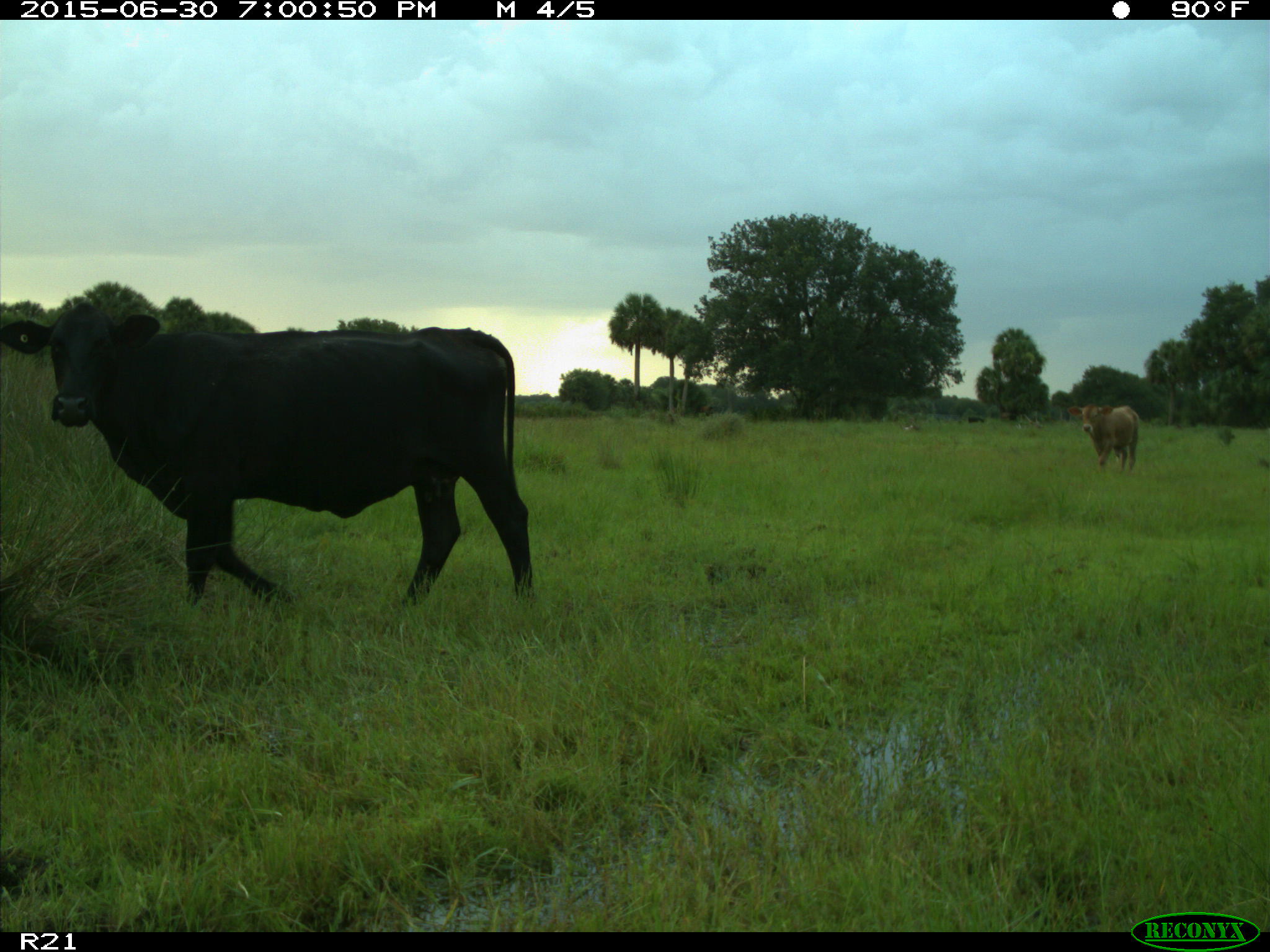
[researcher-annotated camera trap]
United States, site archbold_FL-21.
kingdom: Animalia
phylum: Chordata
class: Mammalia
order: Artiodactyla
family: Bovidae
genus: Bos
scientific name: Bos taurus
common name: domestic cow